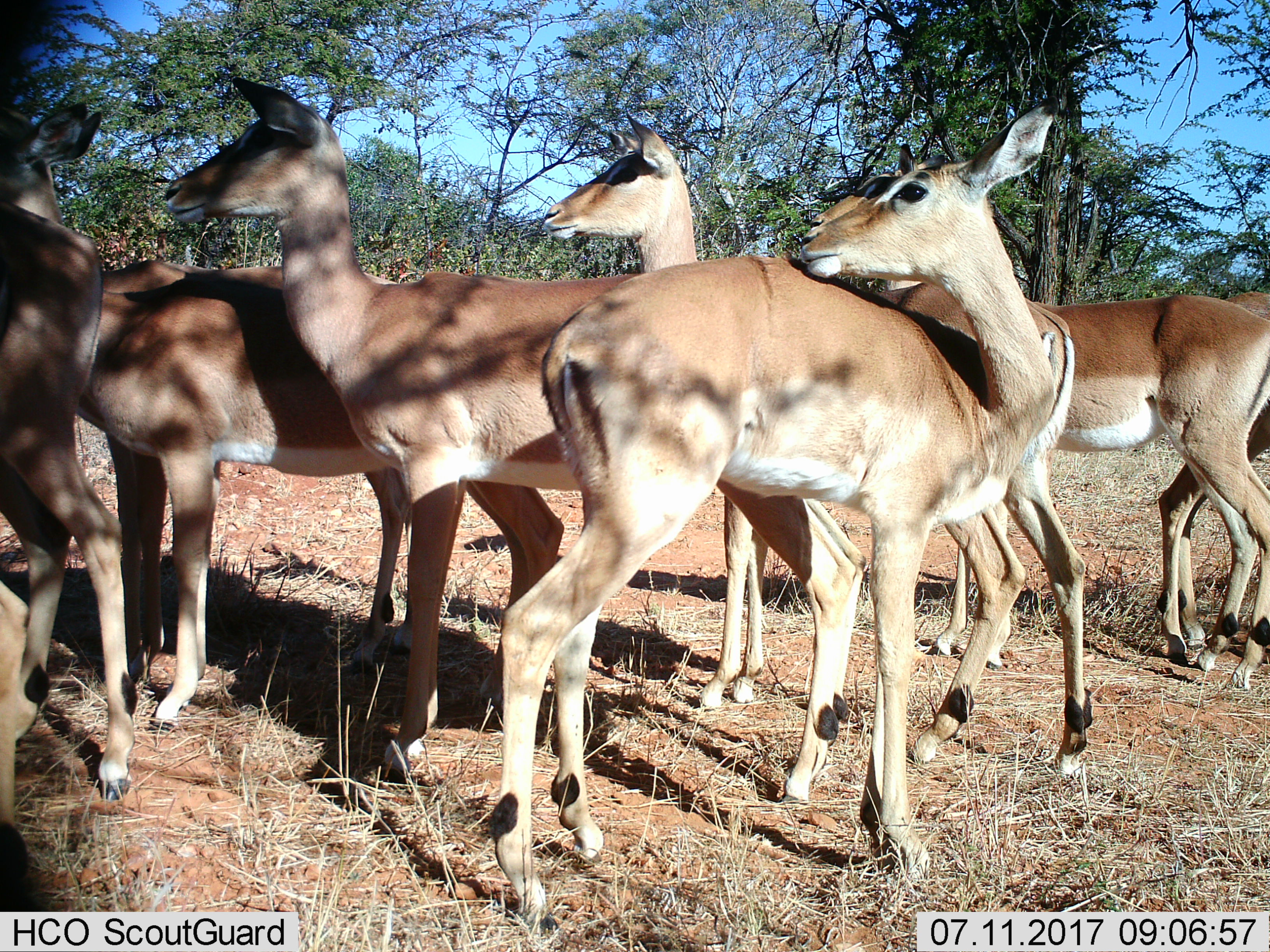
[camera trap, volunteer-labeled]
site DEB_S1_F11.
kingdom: Animalia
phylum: Chordata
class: Mammalia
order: Artiodactyla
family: Bovidae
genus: Aepyceros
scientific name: Aepyceros melampus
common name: impala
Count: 7.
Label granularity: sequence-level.